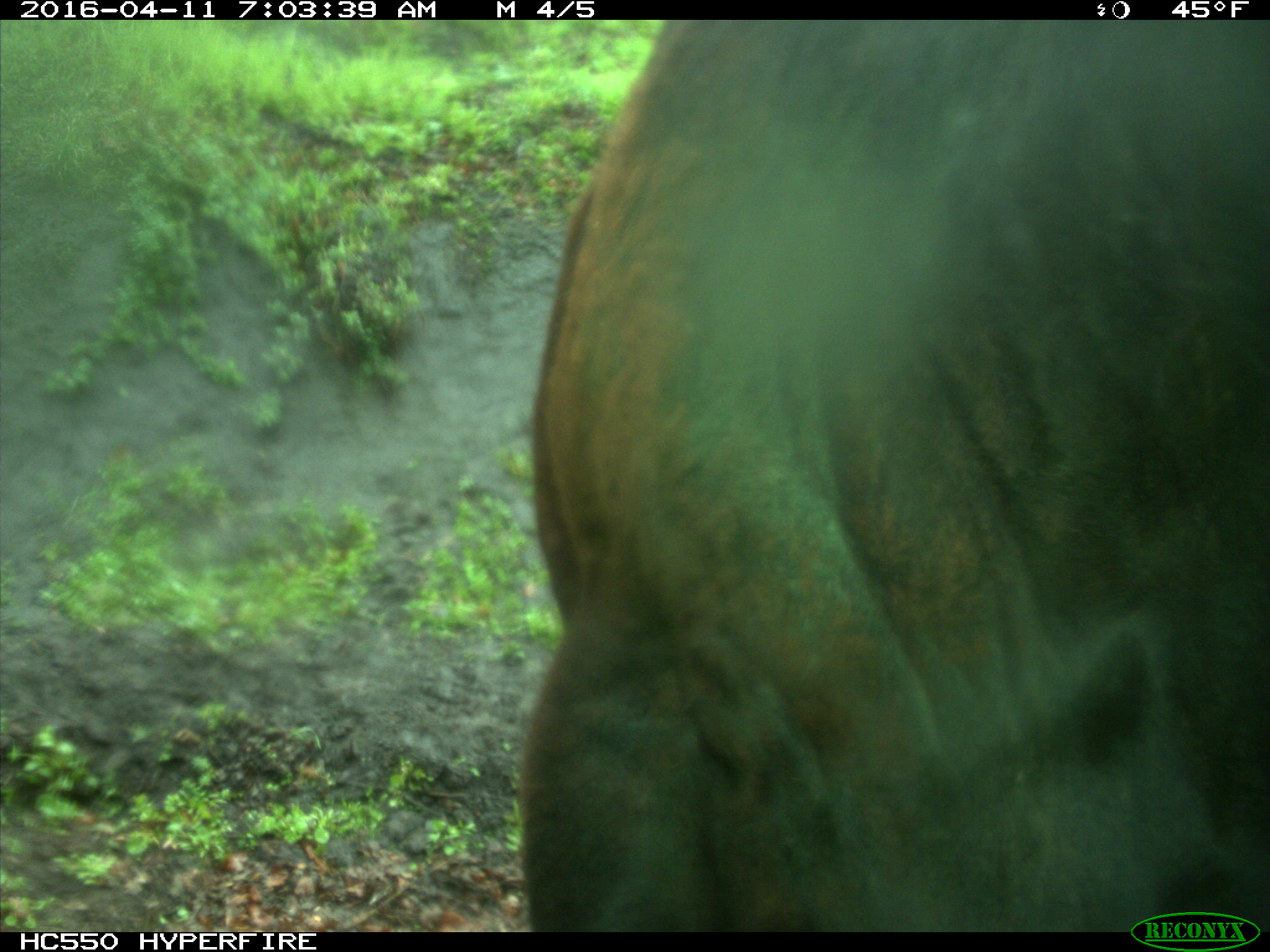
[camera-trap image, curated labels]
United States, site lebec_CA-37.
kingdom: Animalia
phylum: Chordata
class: Mammalia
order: Artiodactyla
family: Bovidae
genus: Bos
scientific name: Bos taurus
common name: domestic cow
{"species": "Bos taurus (domestic cow)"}